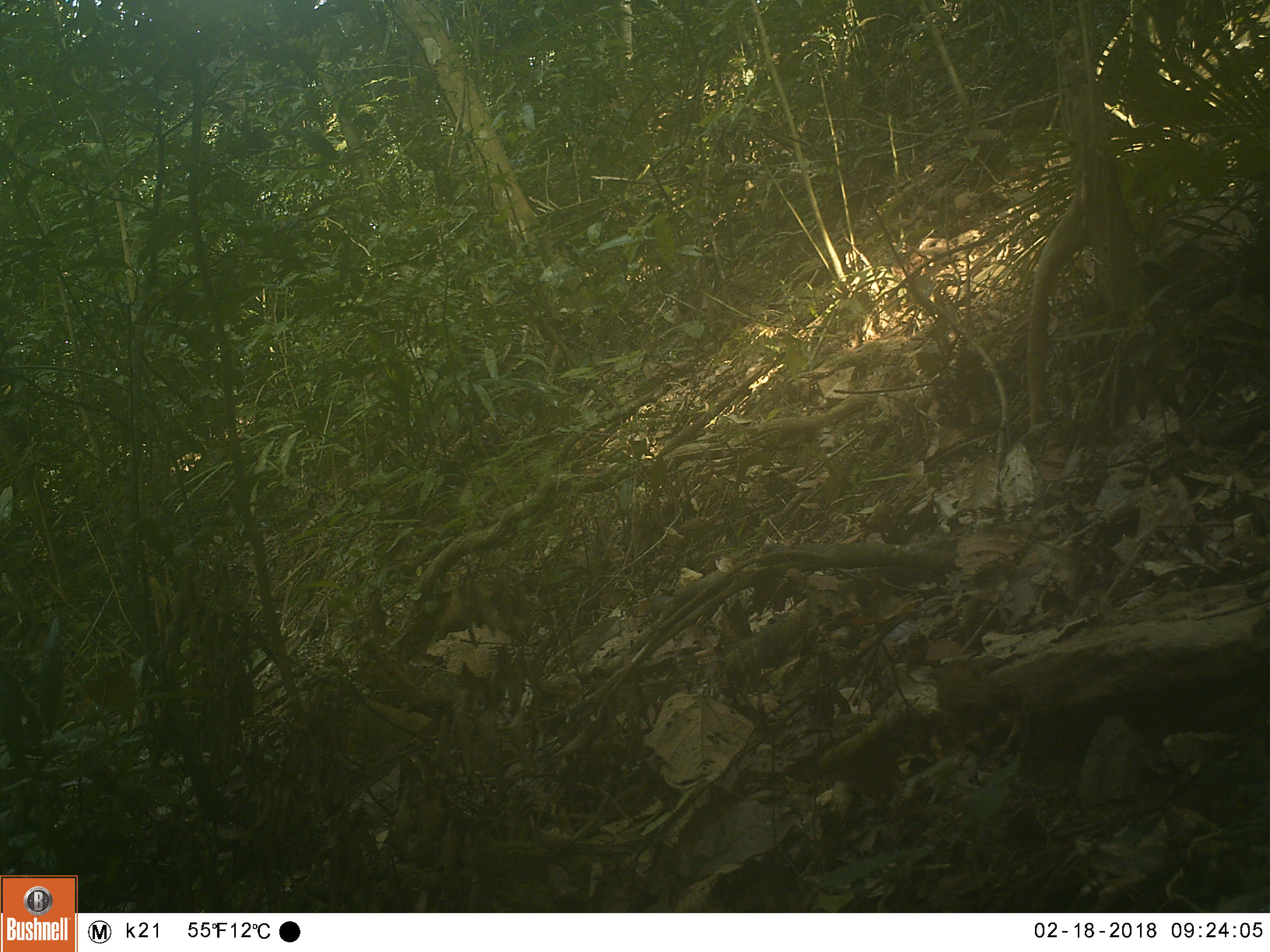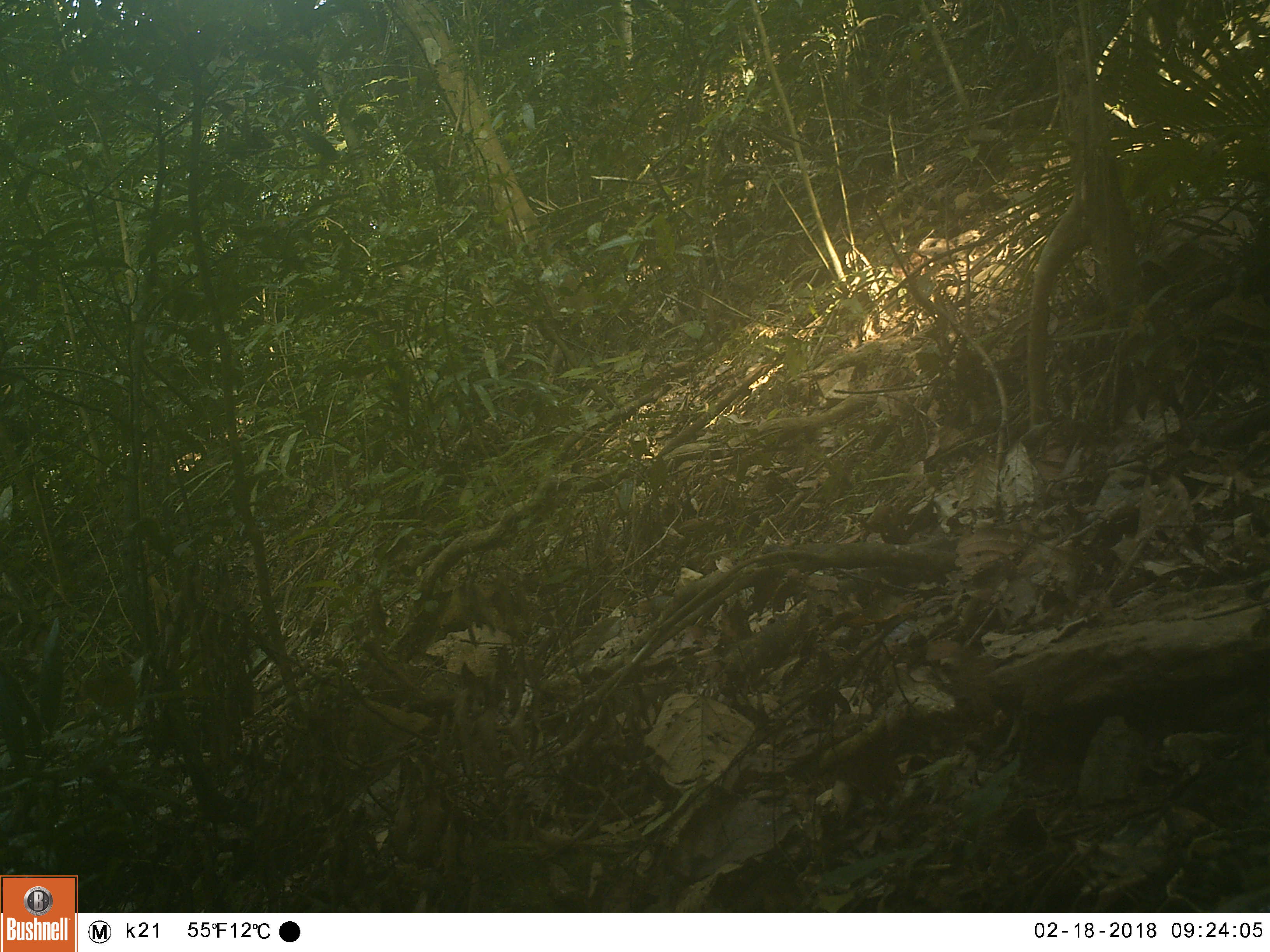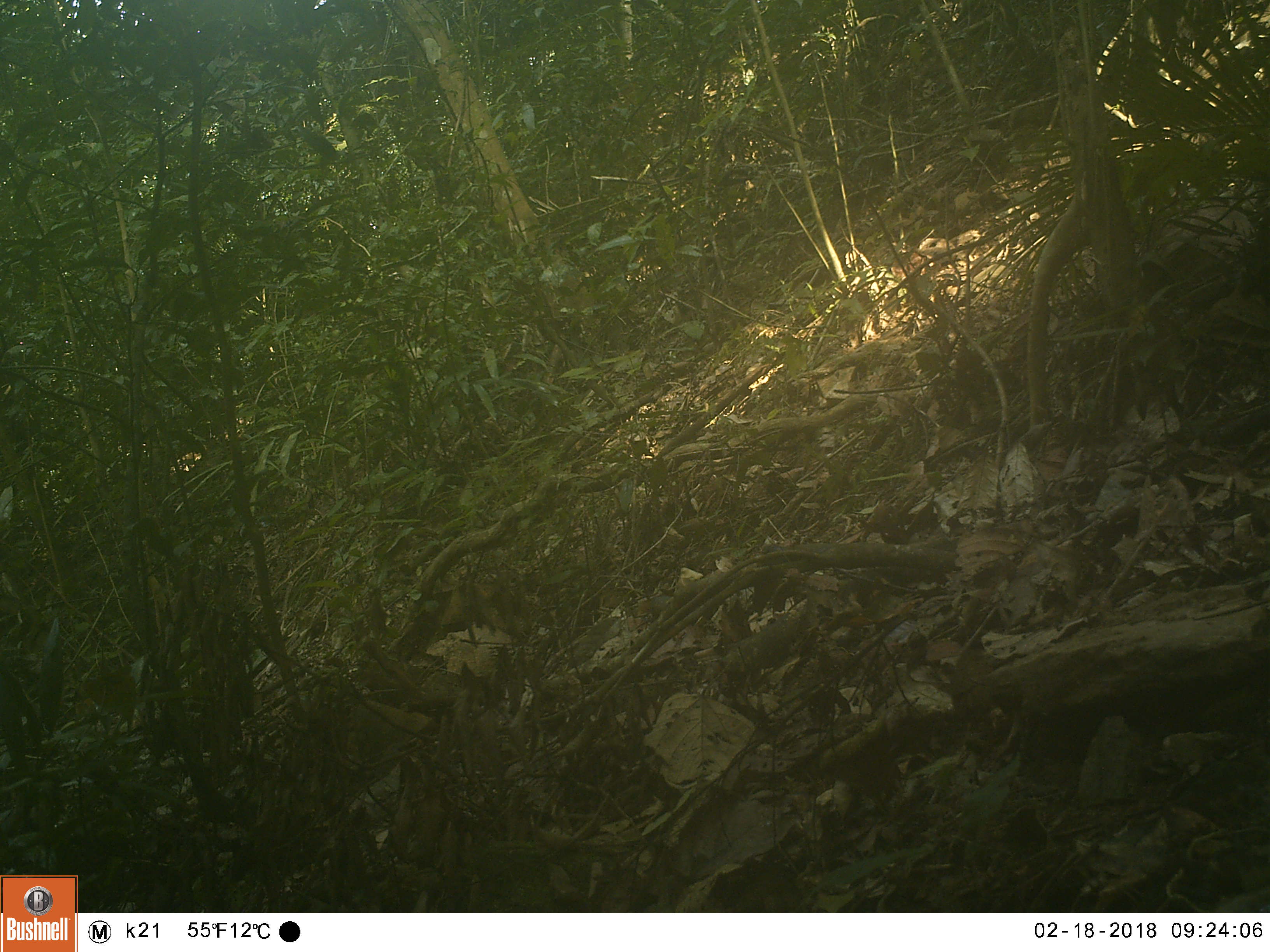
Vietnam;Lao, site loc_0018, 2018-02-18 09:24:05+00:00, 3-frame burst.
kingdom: Animalia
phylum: Chordata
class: Aves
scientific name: Aves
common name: bird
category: unidentified bird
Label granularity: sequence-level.